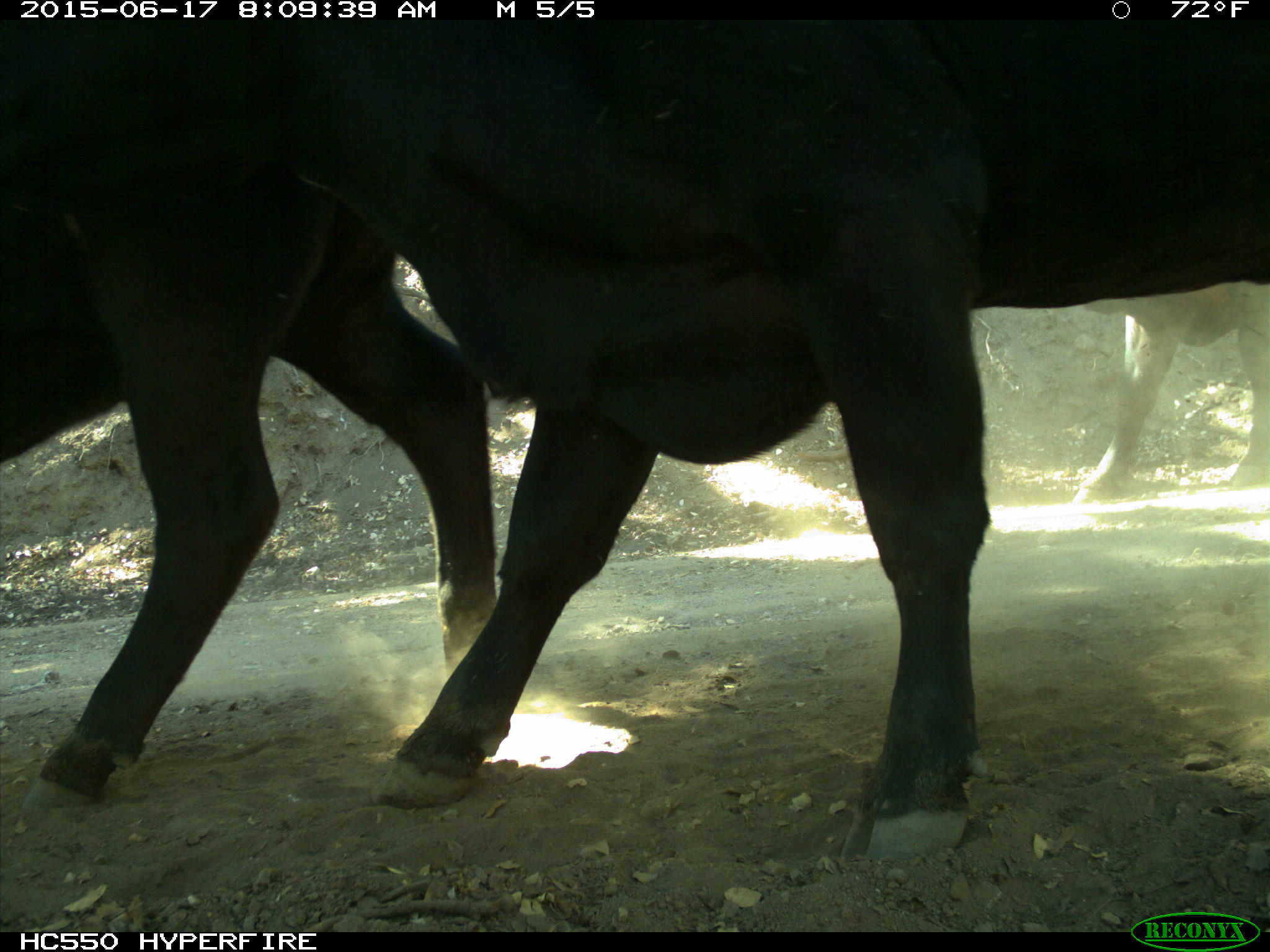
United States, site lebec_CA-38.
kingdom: Animalia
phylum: Chordata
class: Mammalia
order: Artiodactyla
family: Bovidae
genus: Bos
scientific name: Bos taurus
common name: domestic cow